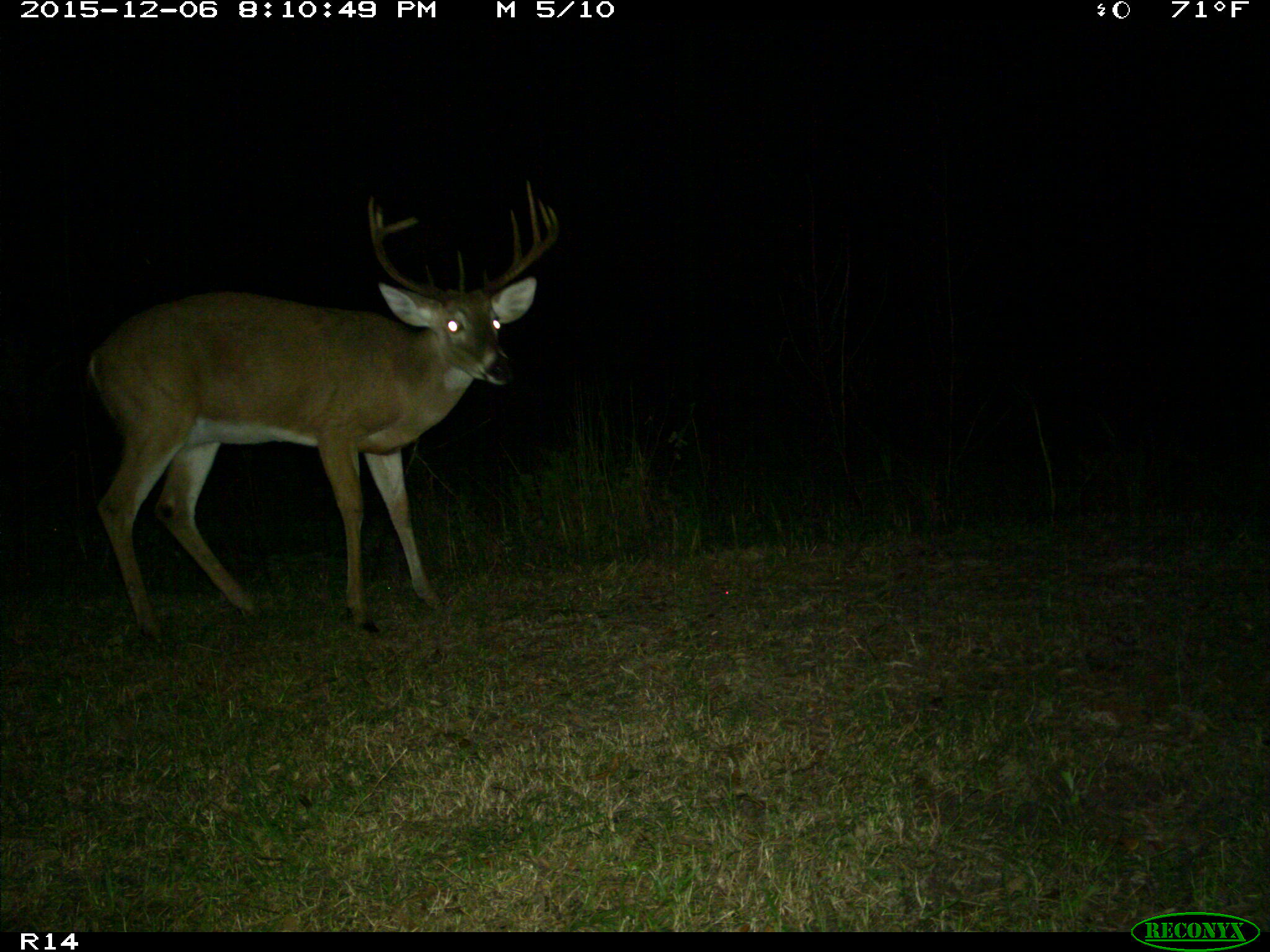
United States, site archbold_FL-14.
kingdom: Animalia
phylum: Chordata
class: Mammalia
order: Artiodactyla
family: Cervidae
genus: Odocoileus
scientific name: Odocoileus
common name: deer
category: unidentified deer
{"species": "unidentified deer (deer) (Odocoileus)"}